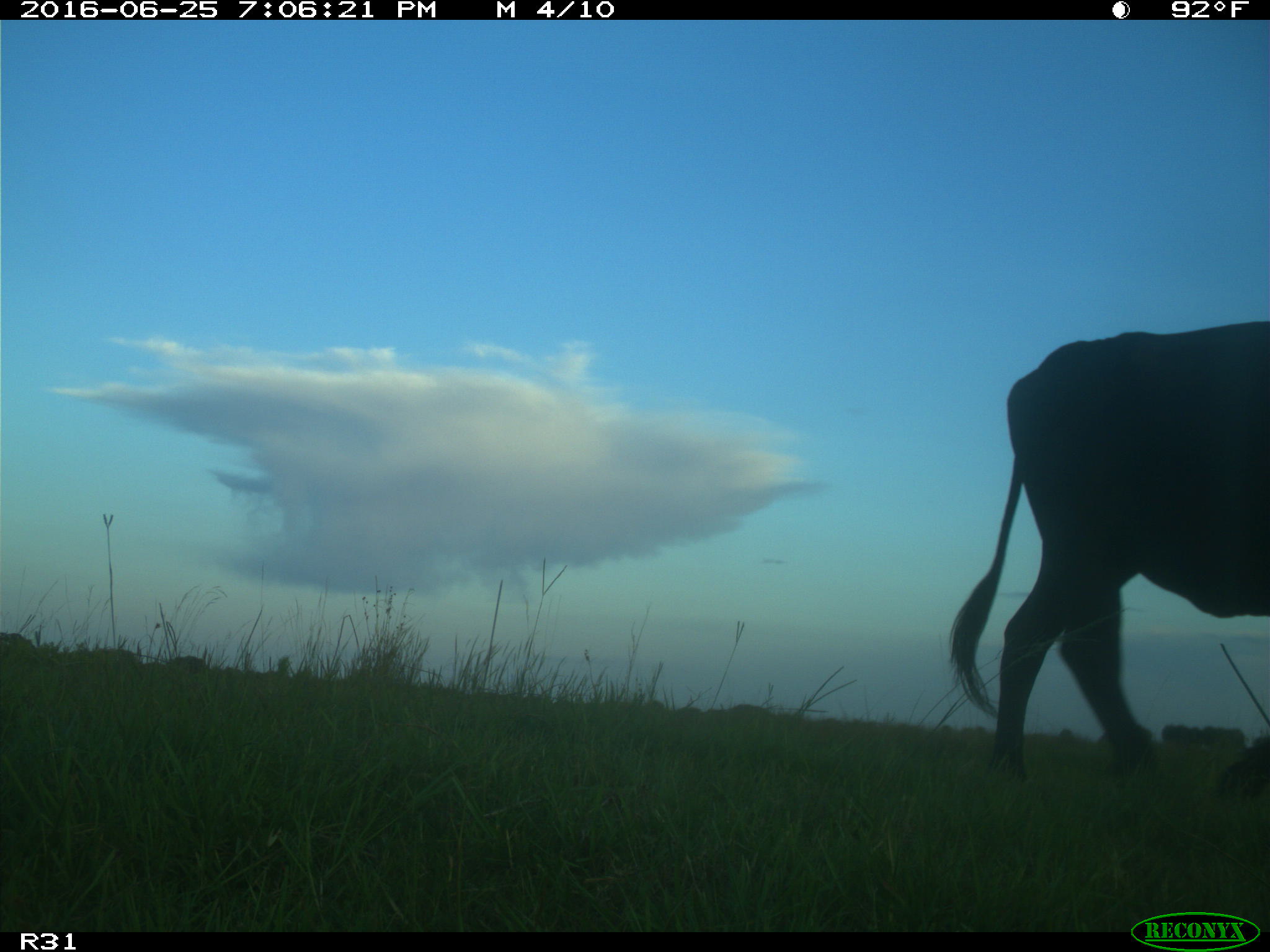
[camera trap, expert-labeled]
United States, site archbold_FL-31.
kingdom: Animalia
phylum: Chordata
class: Mammalia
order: Artiodactyla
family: Bovidae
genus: Bos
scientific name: Bos taurus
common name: domestic cow